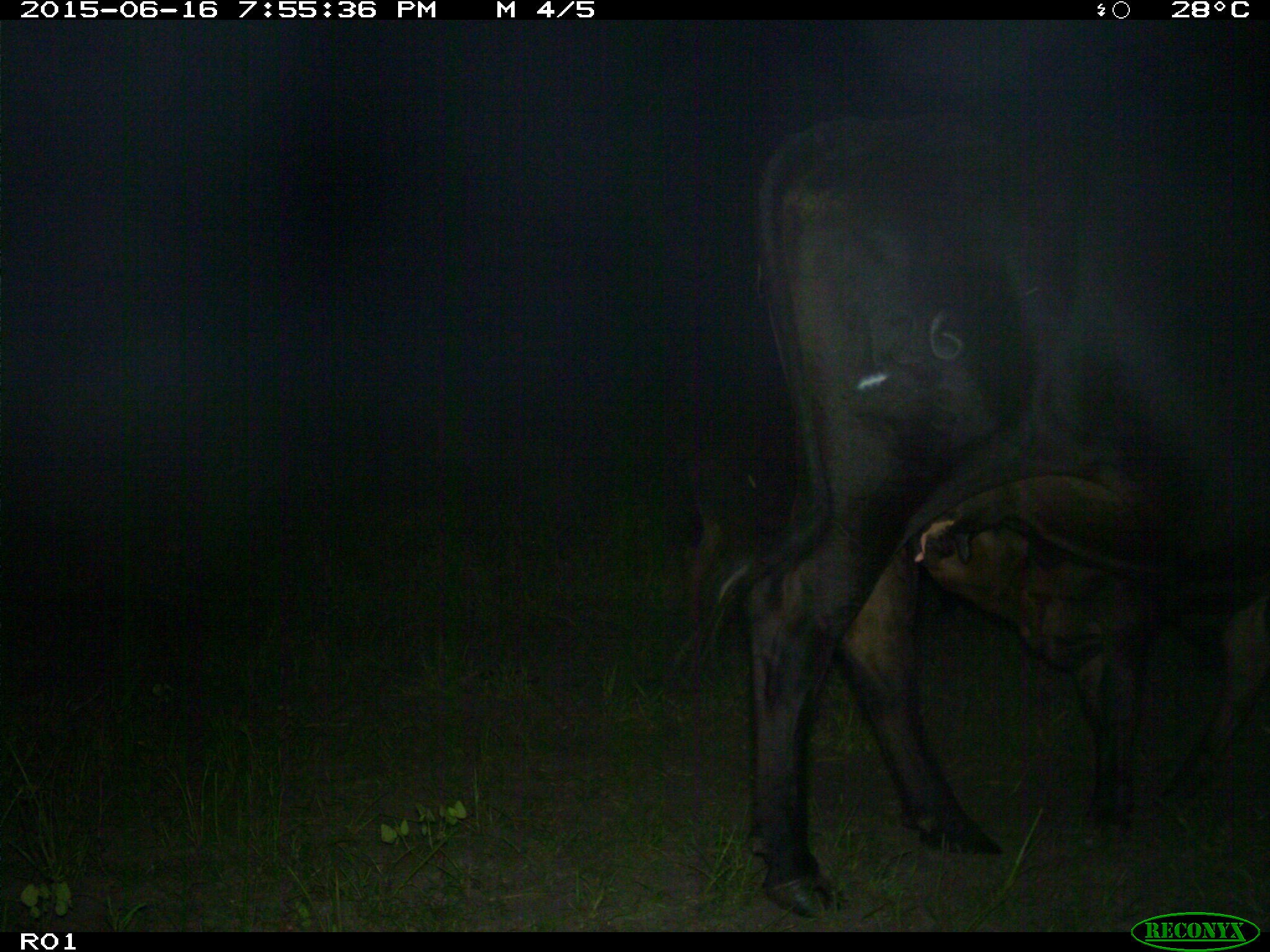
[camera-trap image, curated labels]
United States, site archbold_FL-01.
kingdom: Animalia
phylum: Chordata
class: Mammalia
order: Artiodactyla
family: Bovidae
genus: Bos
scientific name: Bos taurus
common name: domestic cow